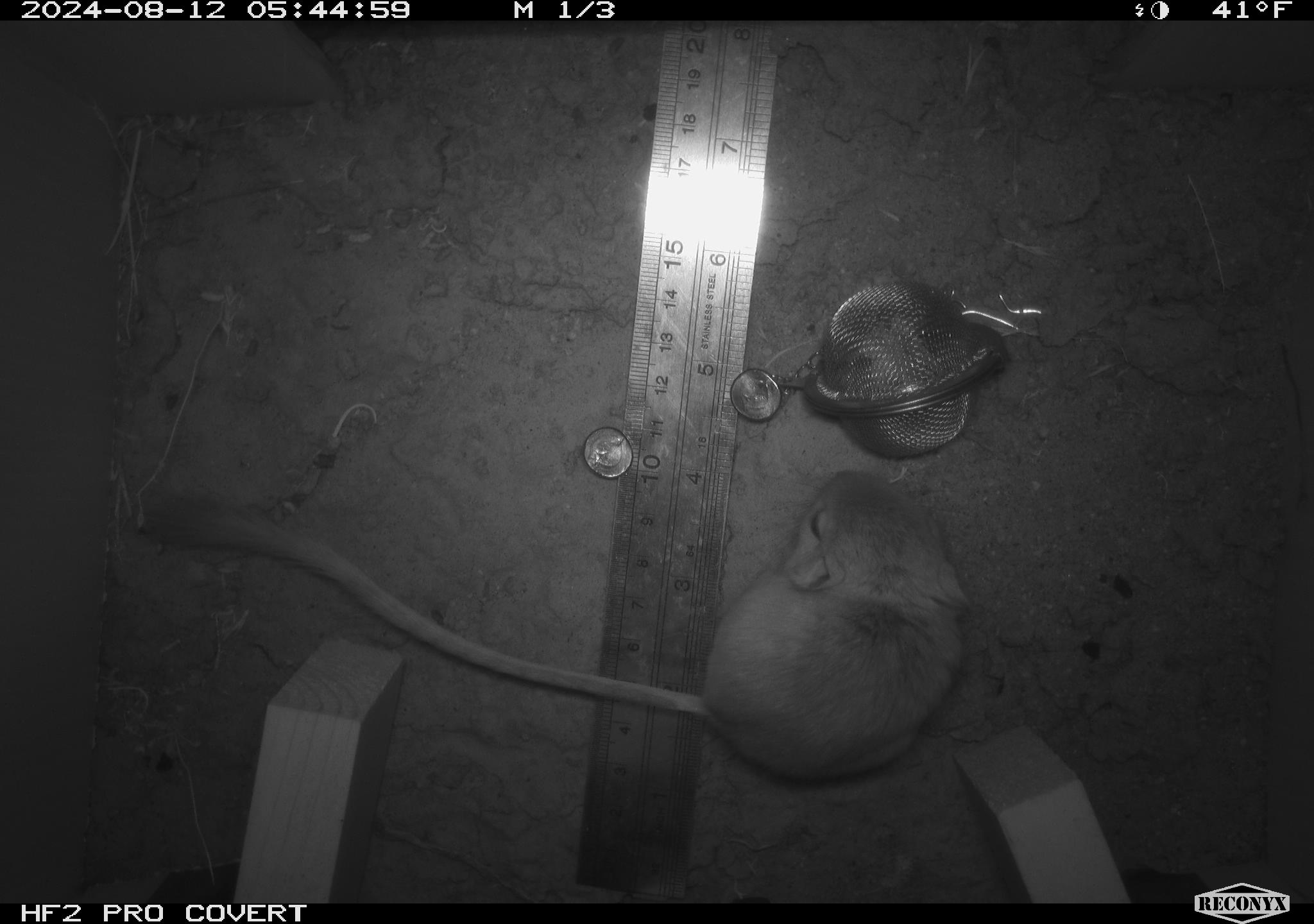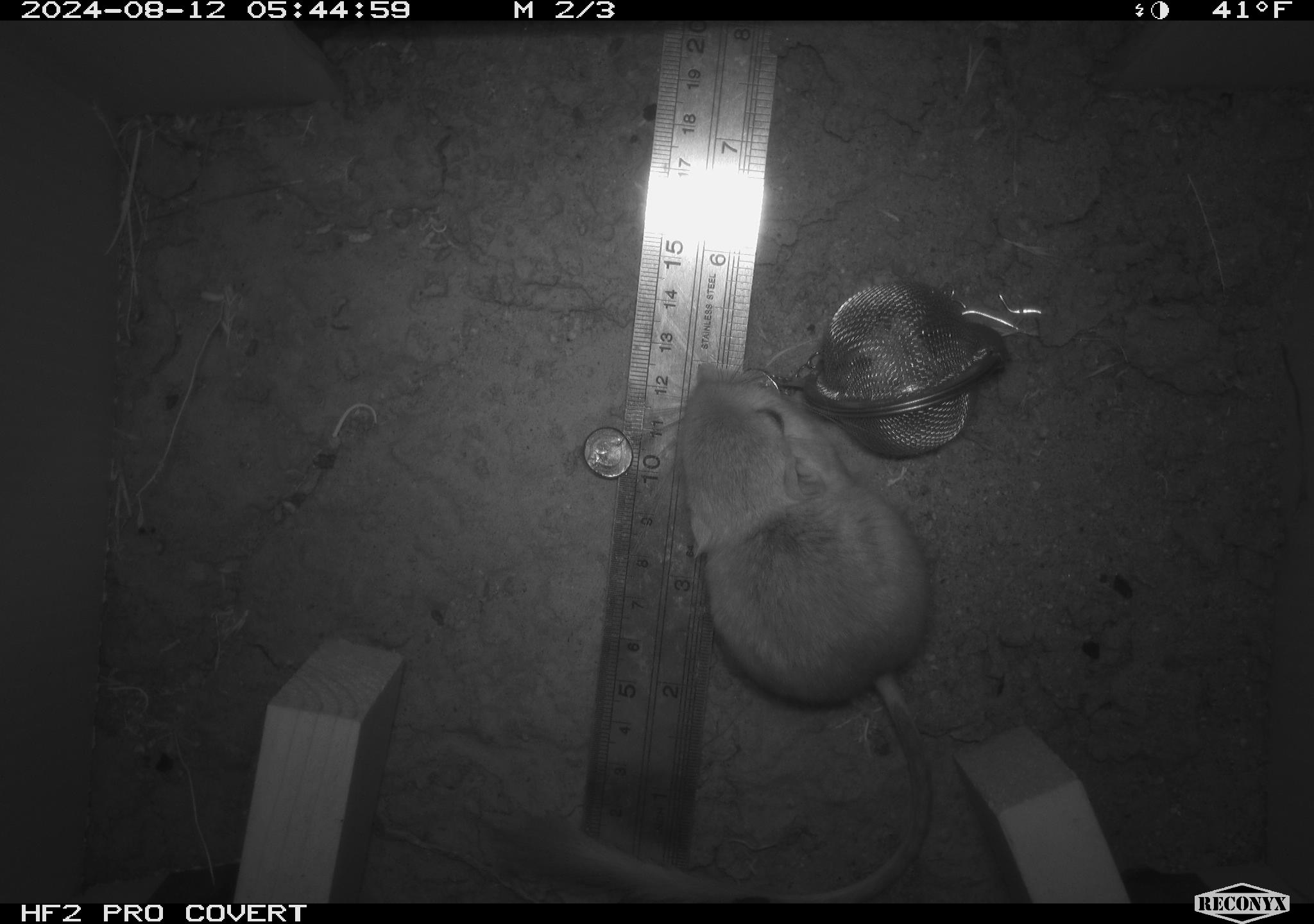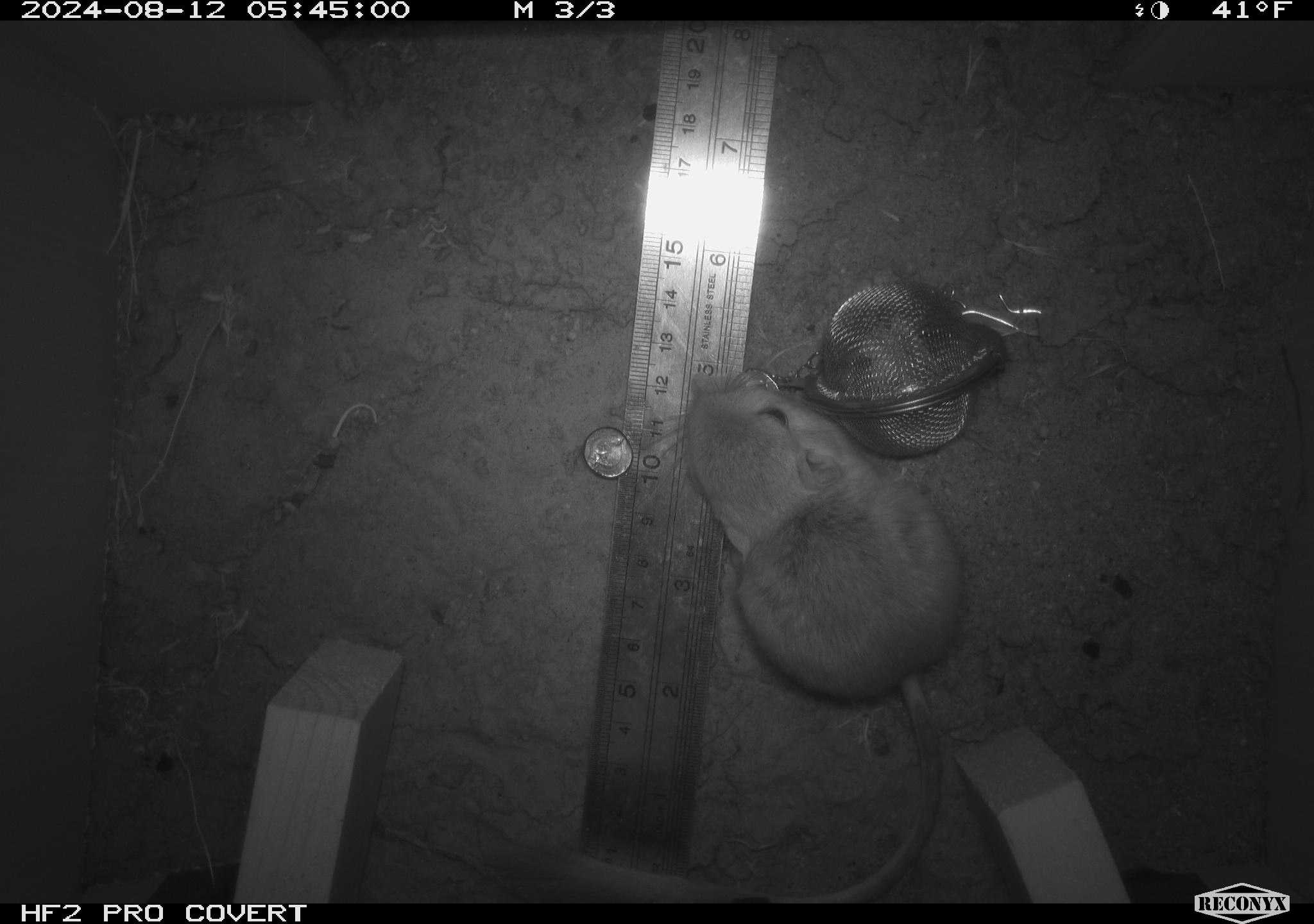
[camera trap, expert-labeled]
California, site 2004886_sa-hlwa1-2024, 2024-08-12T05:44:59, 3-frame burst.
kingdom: Animalia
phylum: Chordata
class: Mammalia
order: Rodentia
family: Heteromyidae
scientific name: Heteromyidae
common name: kangaroo rats and pocket mice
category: heteromyidae family